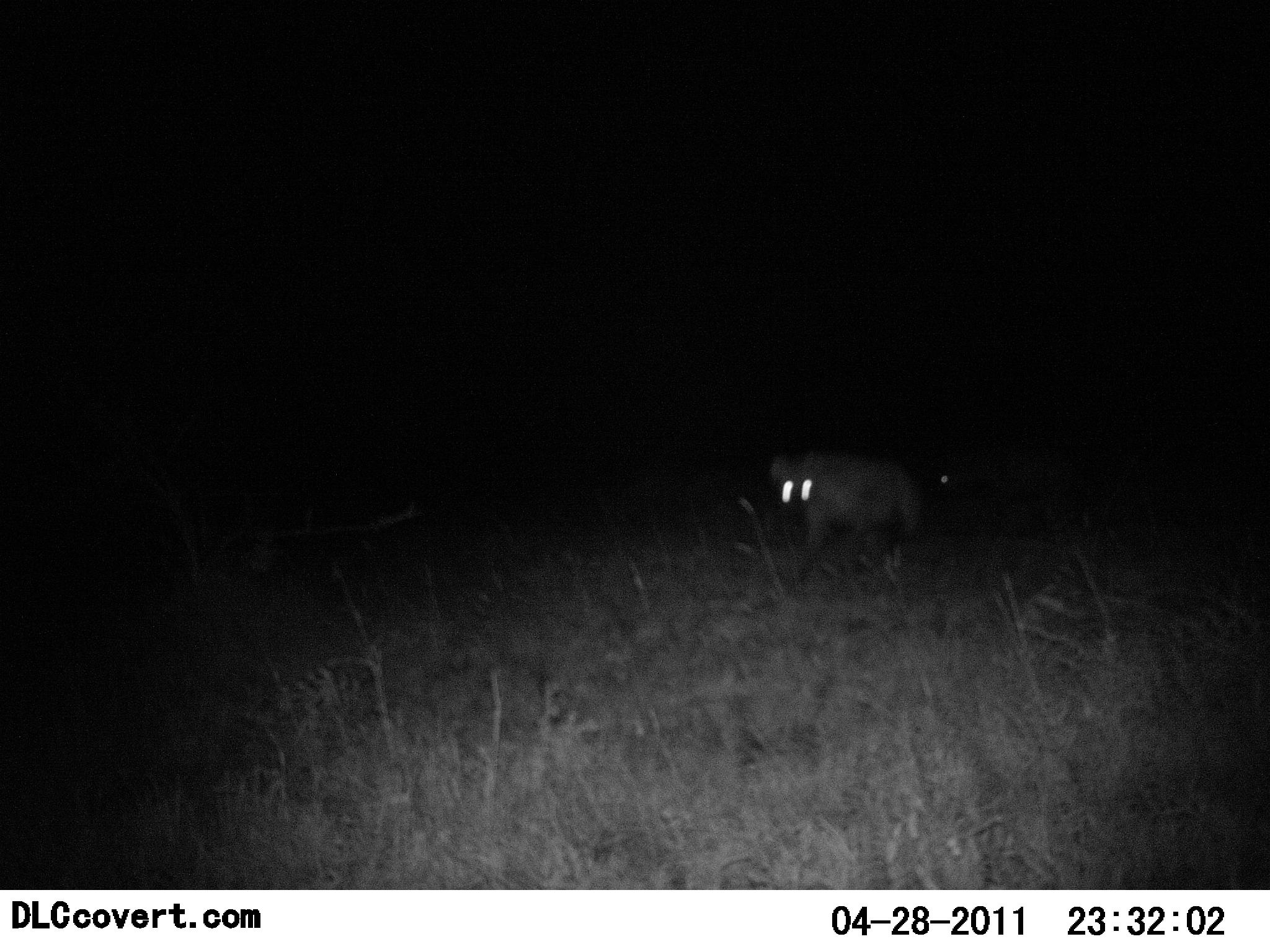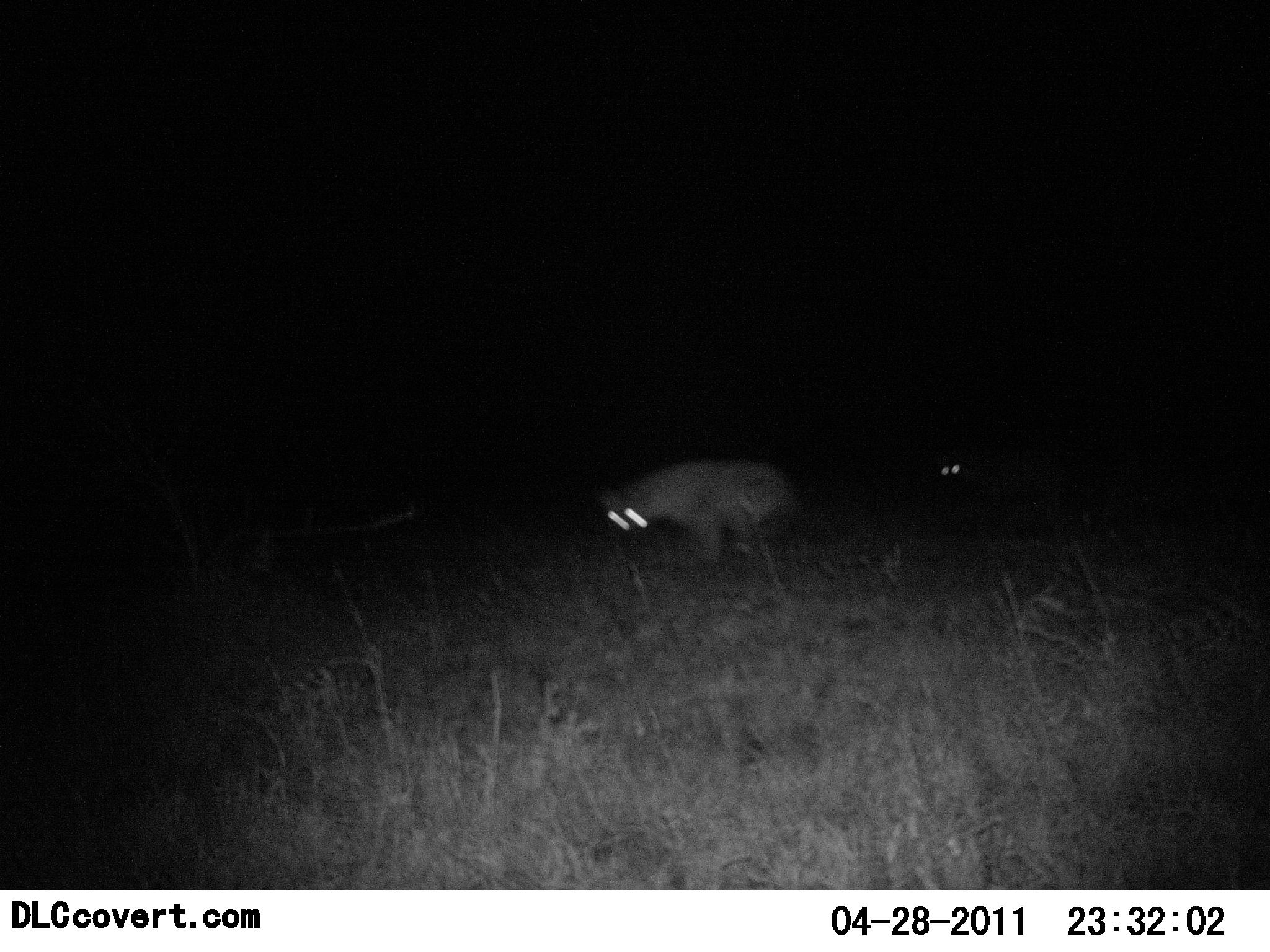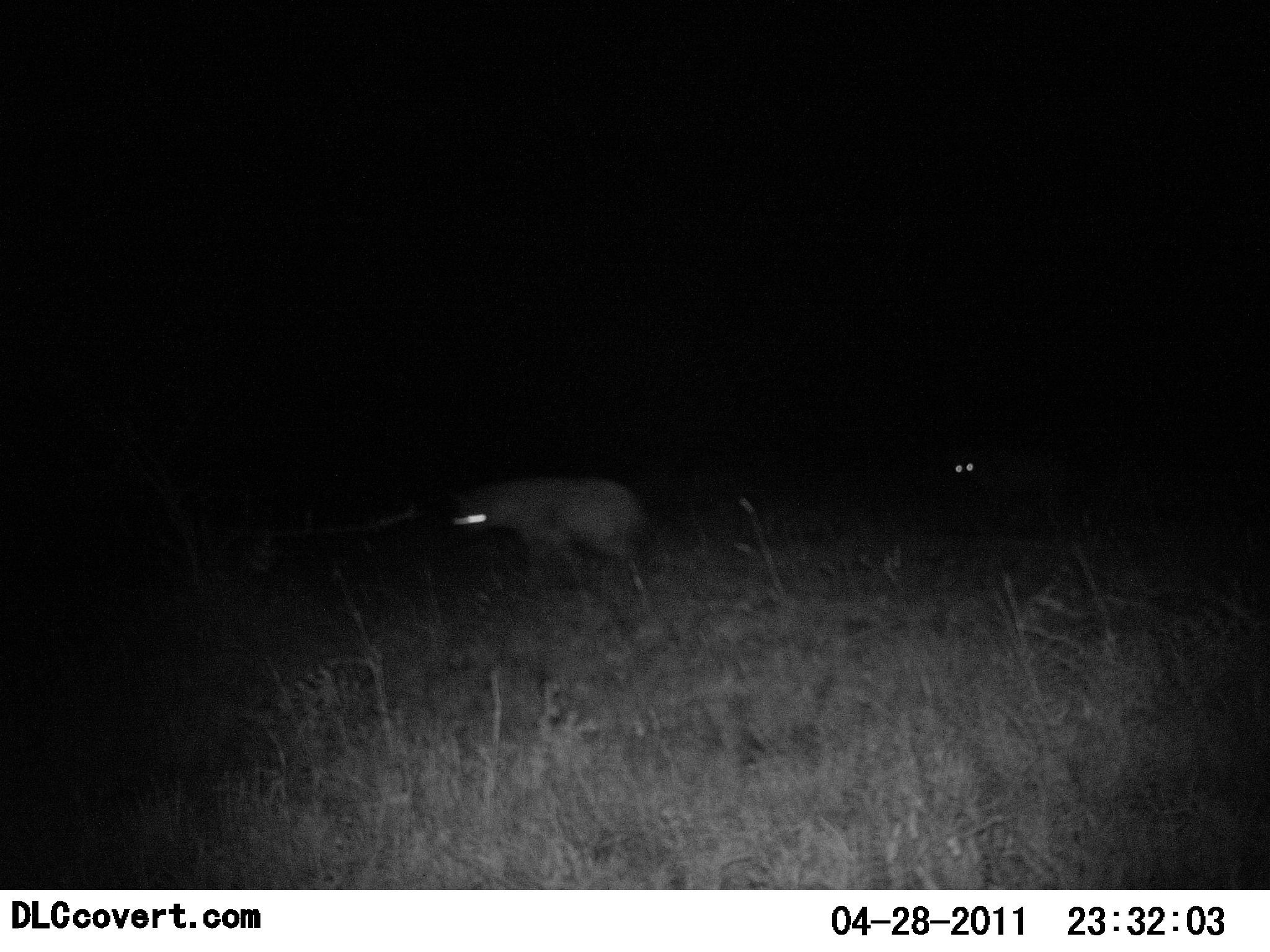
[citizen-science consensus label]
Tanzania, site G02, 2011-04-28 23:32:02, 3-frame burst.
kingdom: Animalia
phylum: Chordata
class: Mammalia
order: Carnivora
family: Hyaenidae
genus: Crocuta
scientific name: Crocuta crocuta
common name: spotted hyena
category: hyenaspotted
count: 2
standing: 9%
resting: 0%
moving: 100%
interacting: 0%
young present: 0%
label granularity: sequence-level